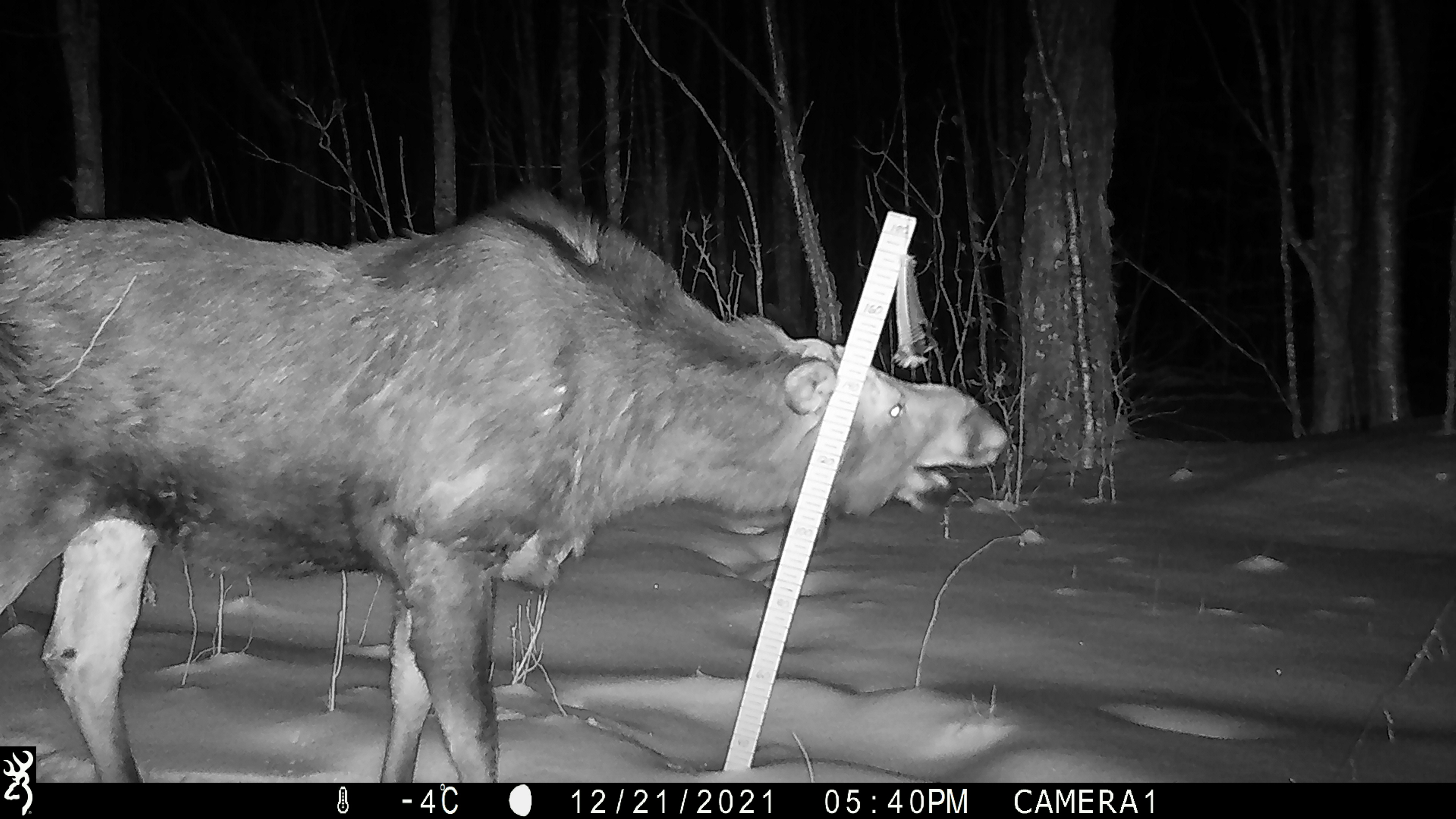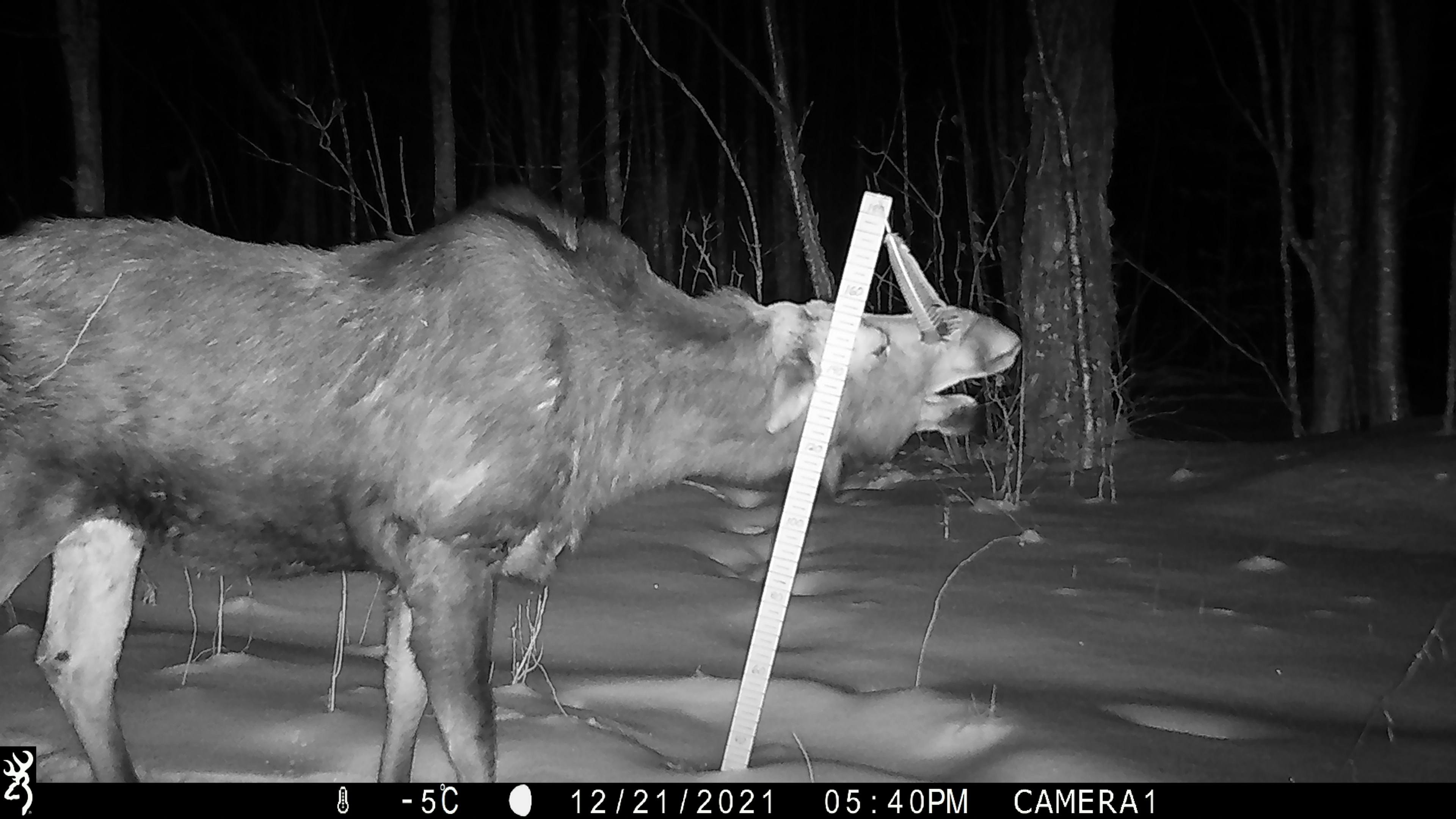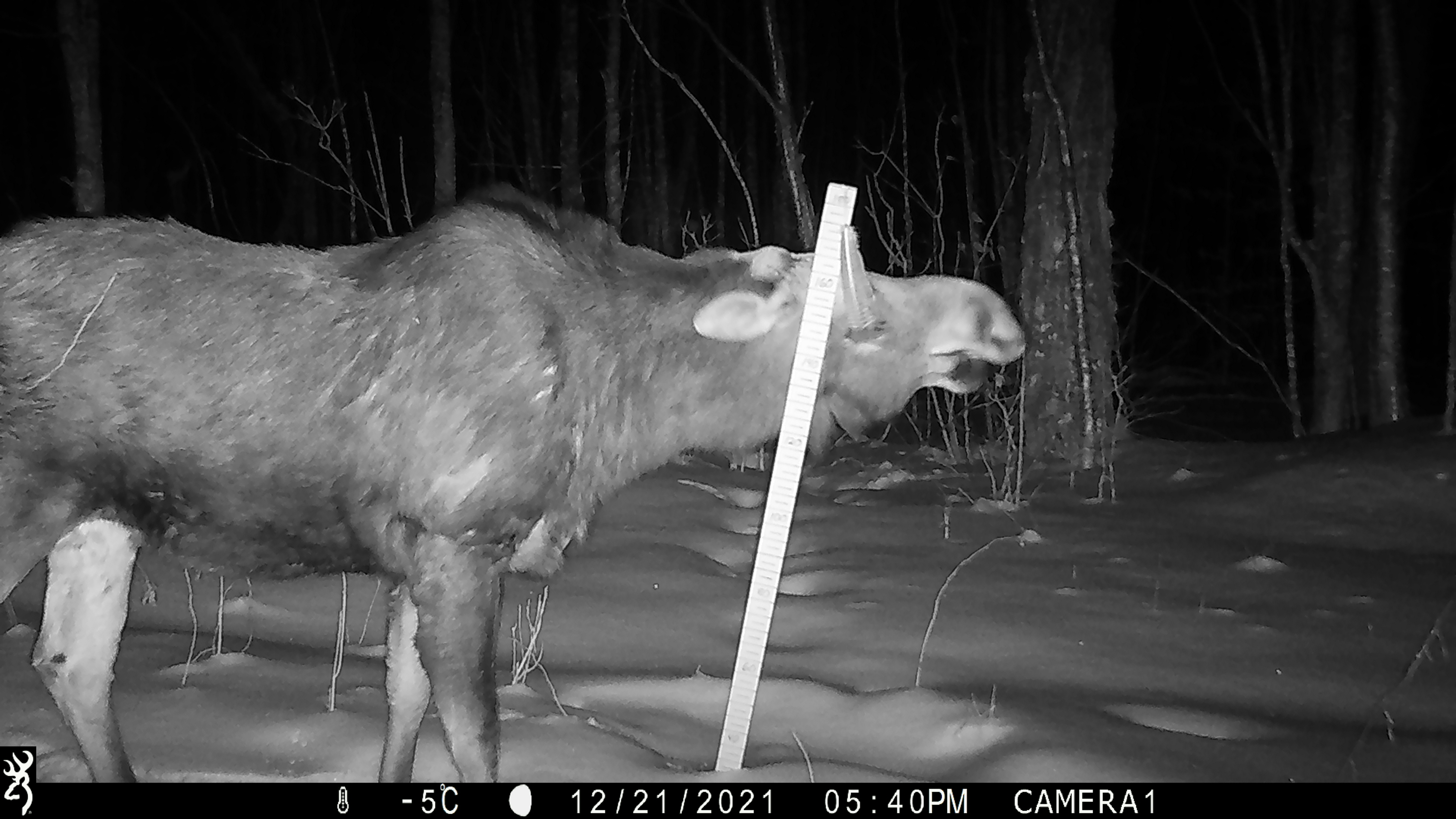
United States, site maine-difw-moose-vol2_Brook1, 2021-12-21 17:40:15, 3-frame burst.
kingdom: Animalia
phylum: Chordata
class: Mammalia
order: Artiodactyla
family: Cervidae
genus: Alces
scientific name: Alces alces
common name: moose